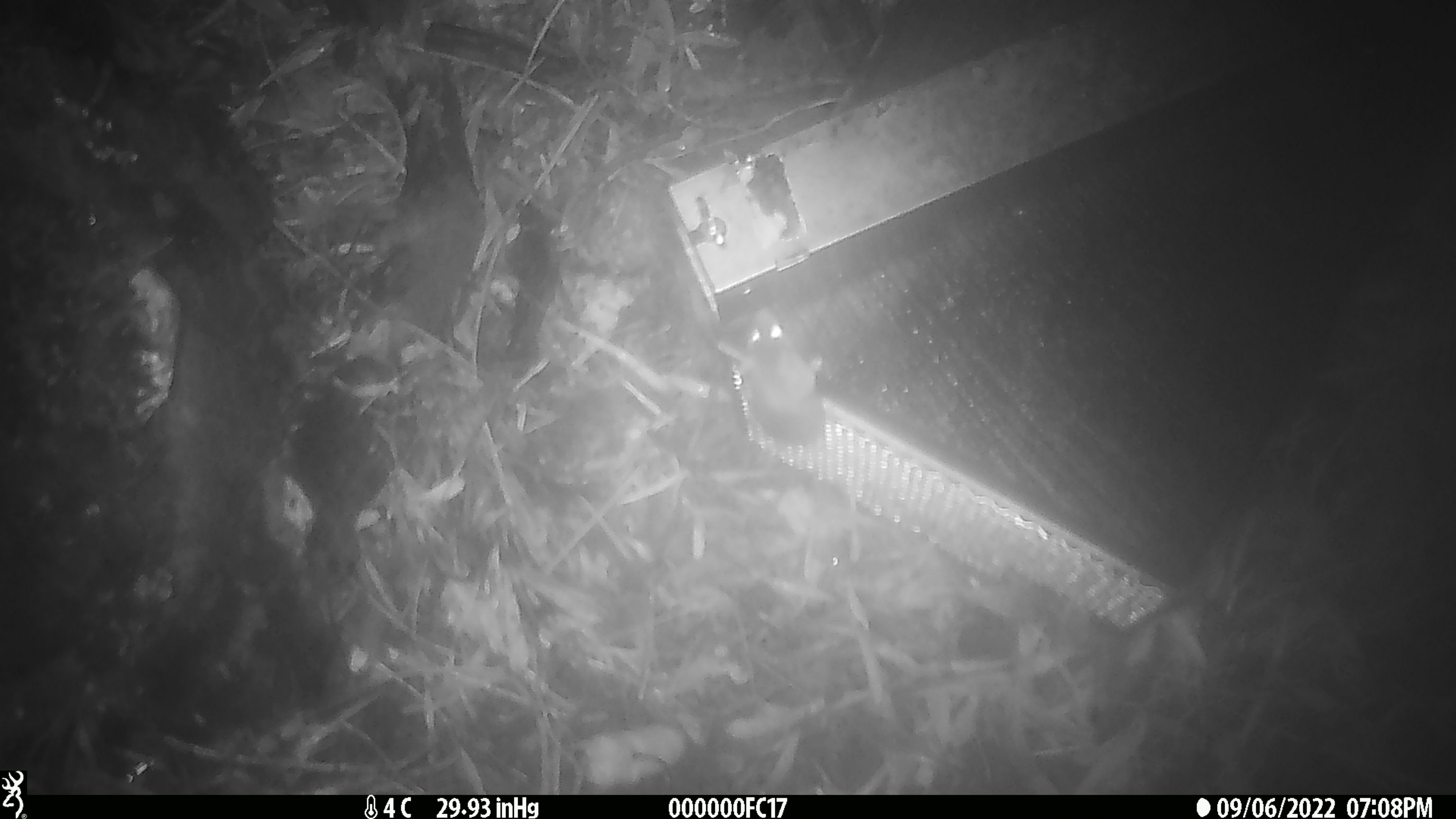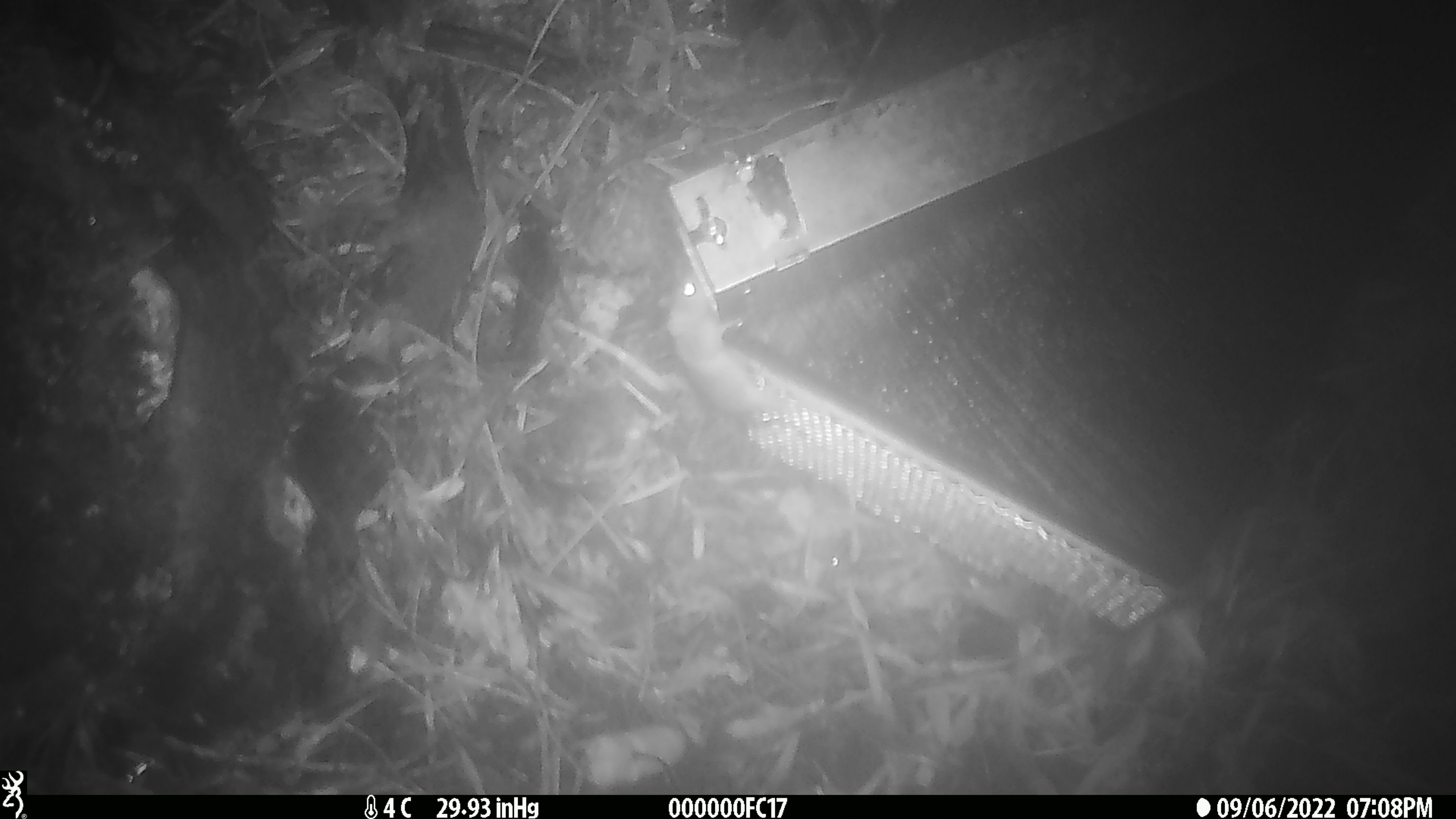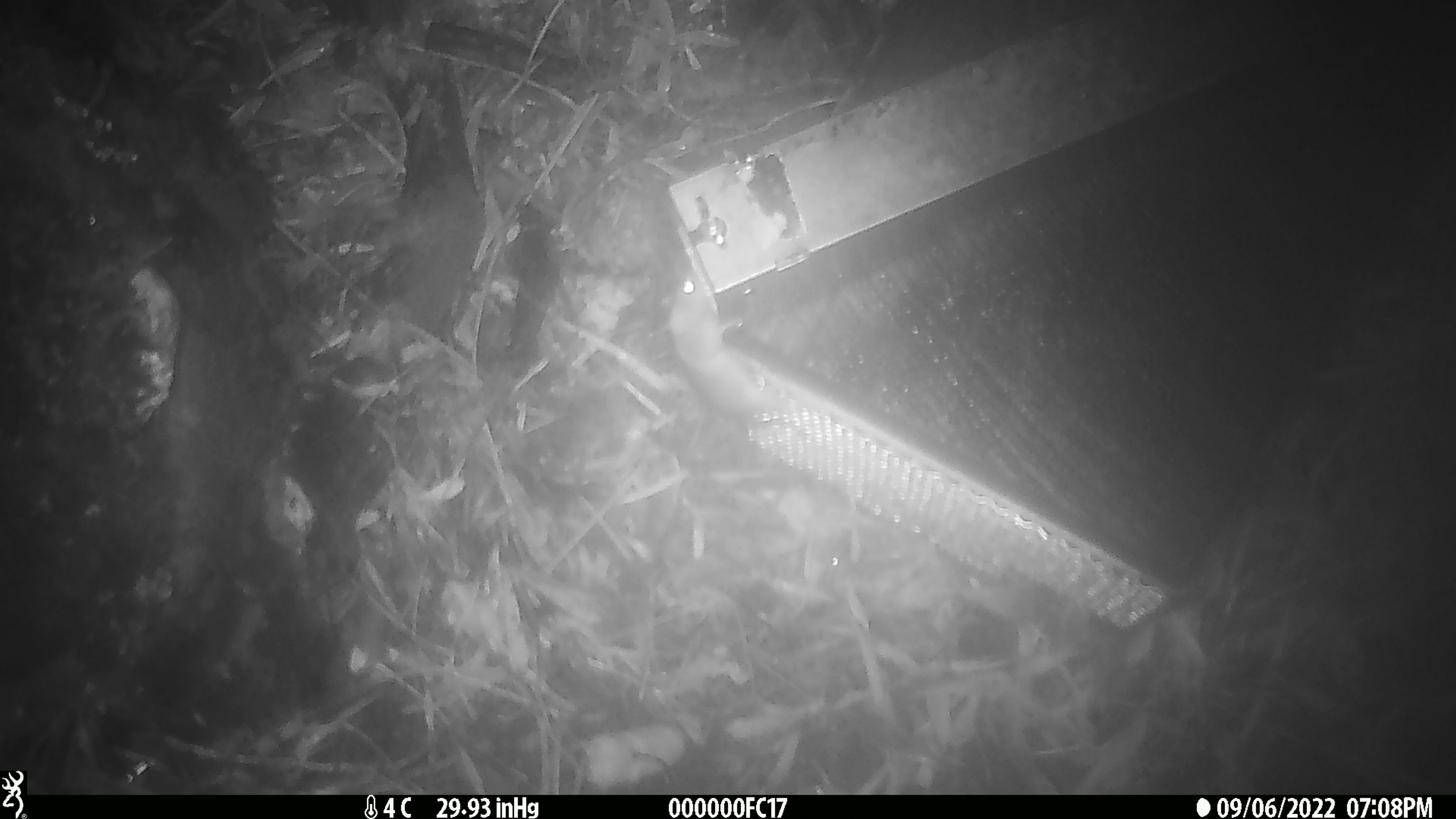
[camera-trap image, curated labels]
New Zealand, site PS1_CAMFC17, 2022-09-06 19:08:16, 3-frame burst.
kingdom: Animalia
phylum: Chordata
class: Mammalia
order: Rodentia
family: Muridae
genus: Mus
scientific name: Mus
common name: mouse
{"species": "mouse (Mus)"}